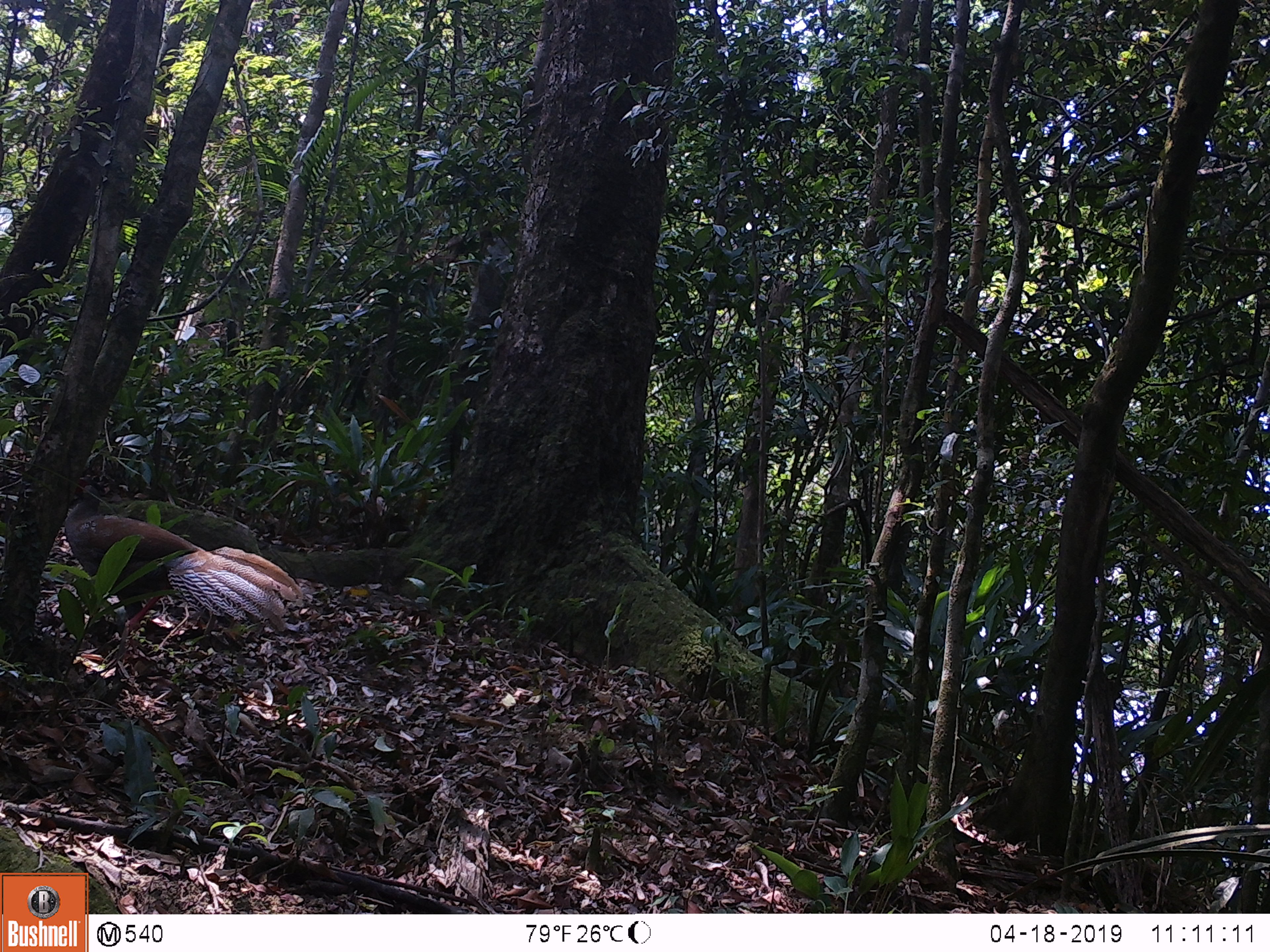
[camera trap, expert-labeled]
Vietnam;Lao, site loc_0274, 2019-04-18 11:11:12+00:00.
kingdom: Animalia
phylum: Chordata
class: Aves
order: Galliformes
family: Phasianidae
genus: Lophura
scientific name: Lophura nycthemera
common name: silver pheasant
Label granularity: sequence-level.